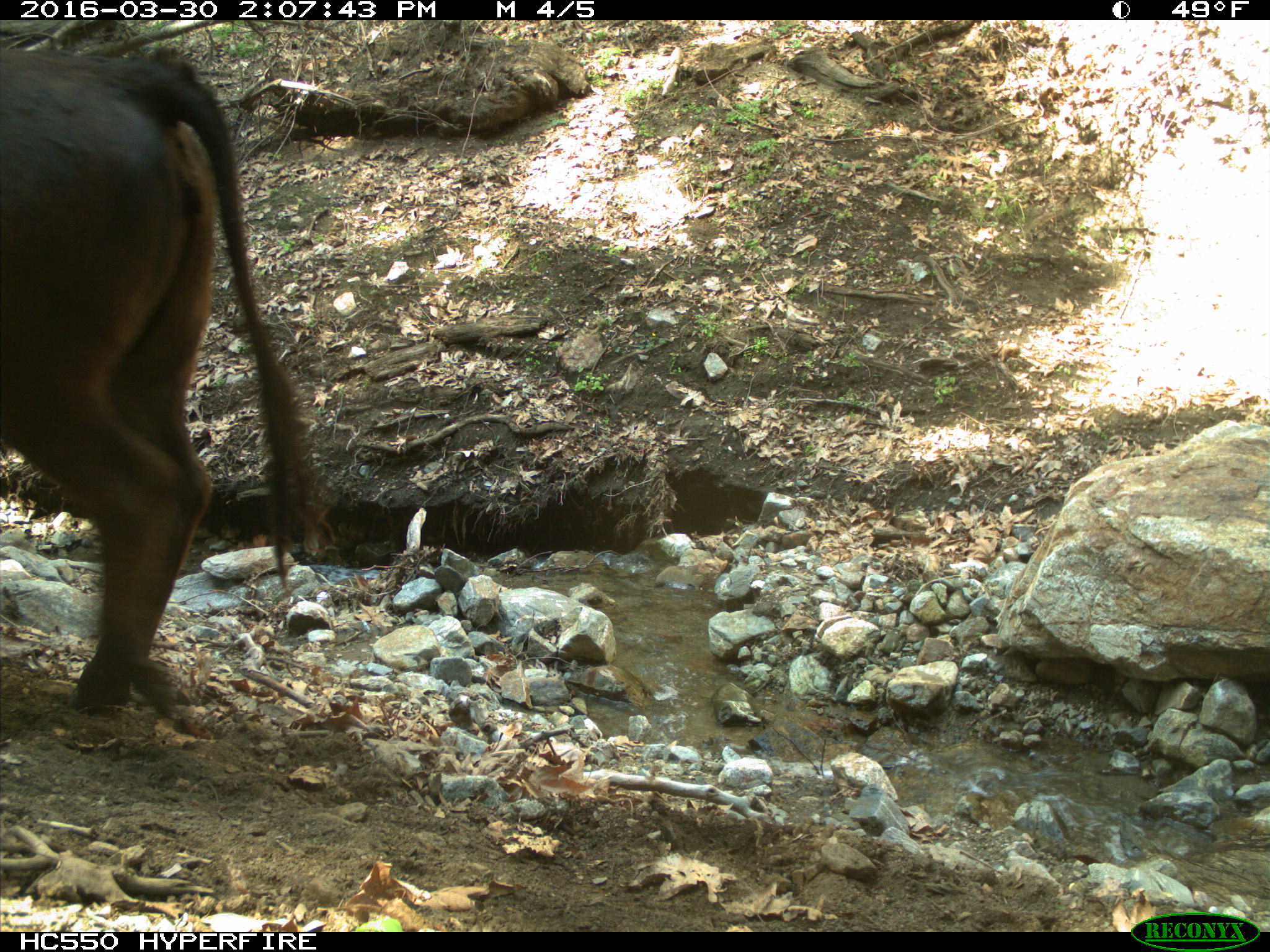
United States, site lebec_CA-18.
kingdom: Animalia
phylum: Chordata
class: Mammalia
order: Artiodactyla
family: Bovidae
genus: Bos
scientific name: Bos taurus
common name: domestic cow